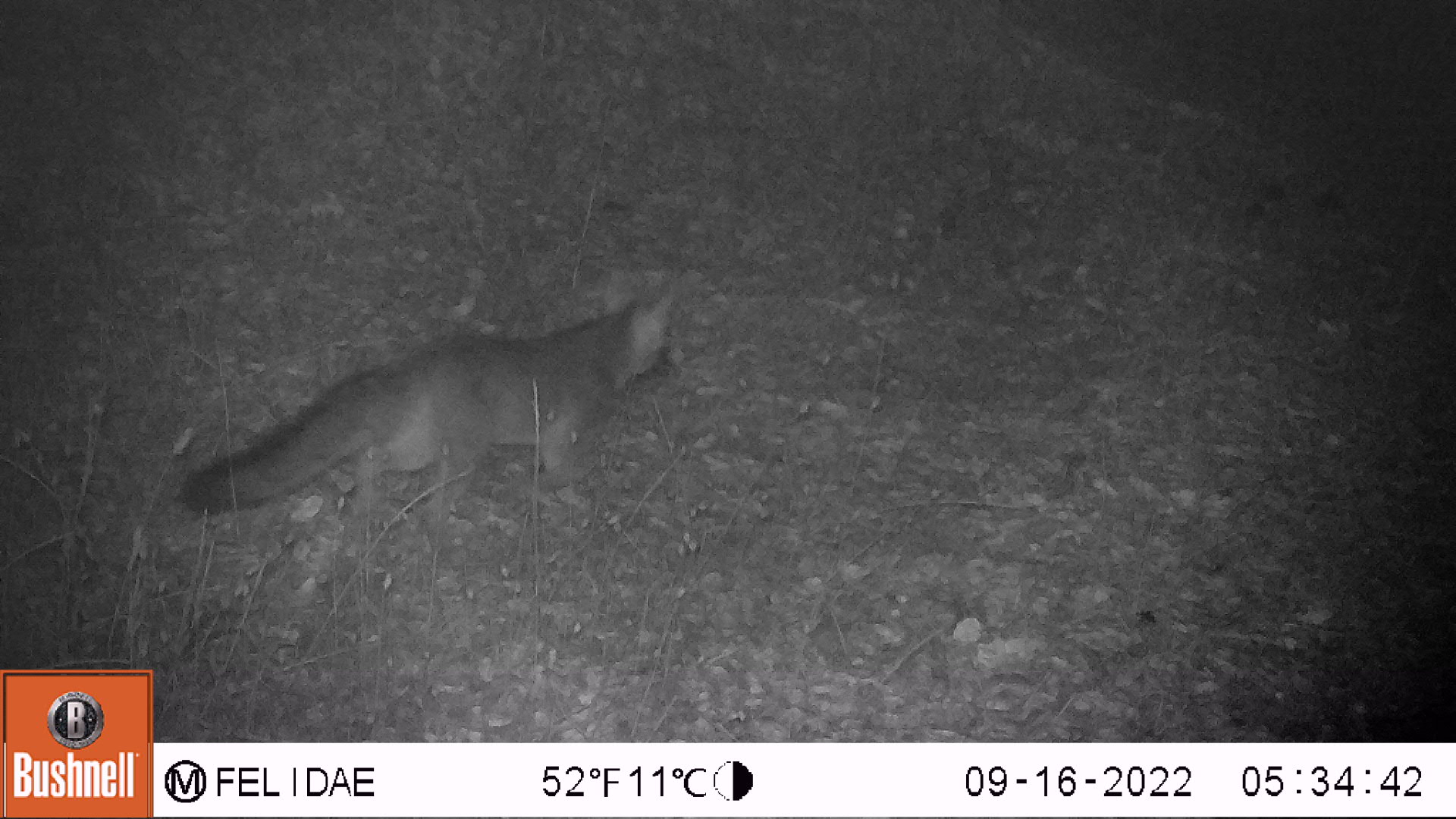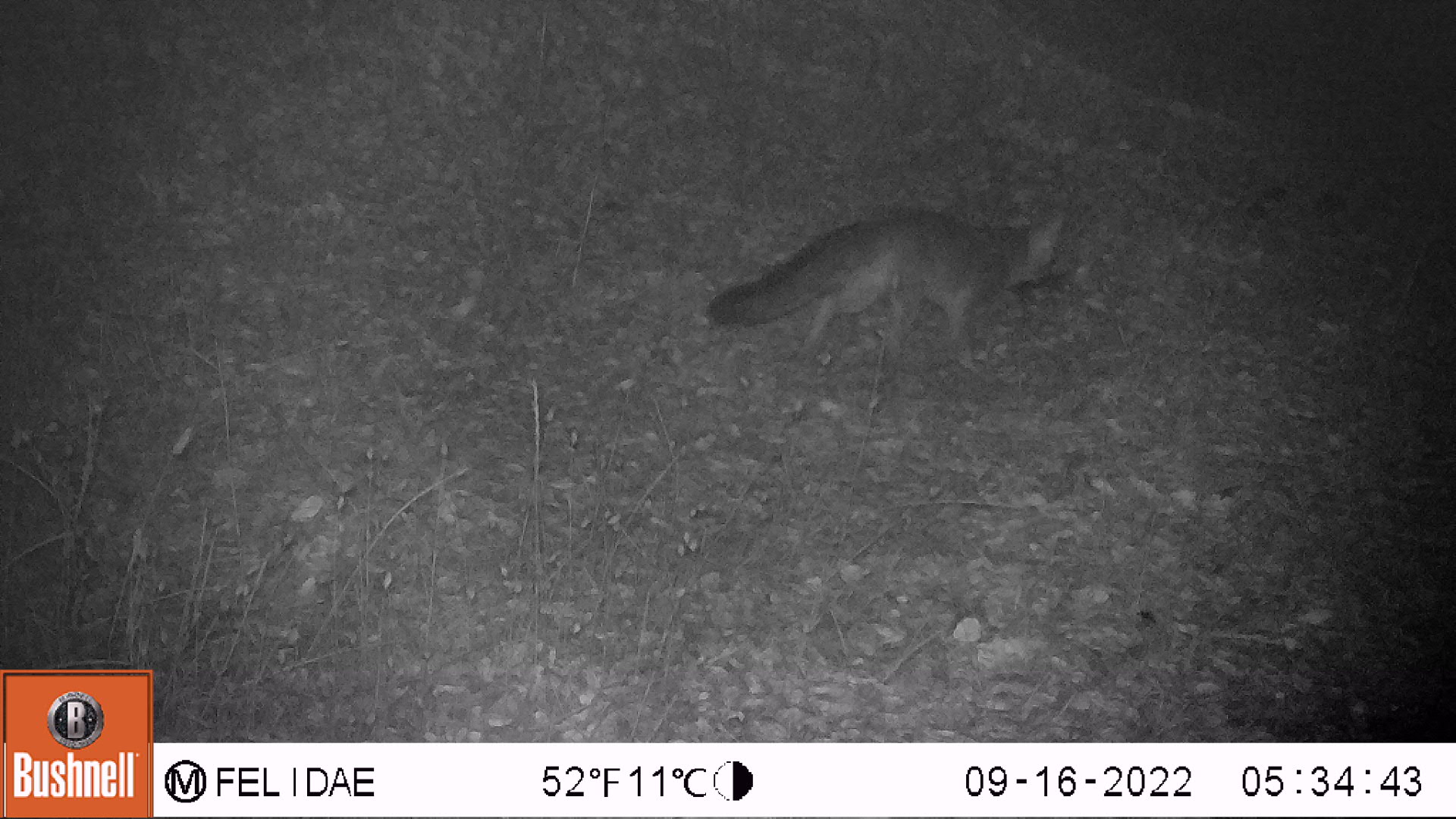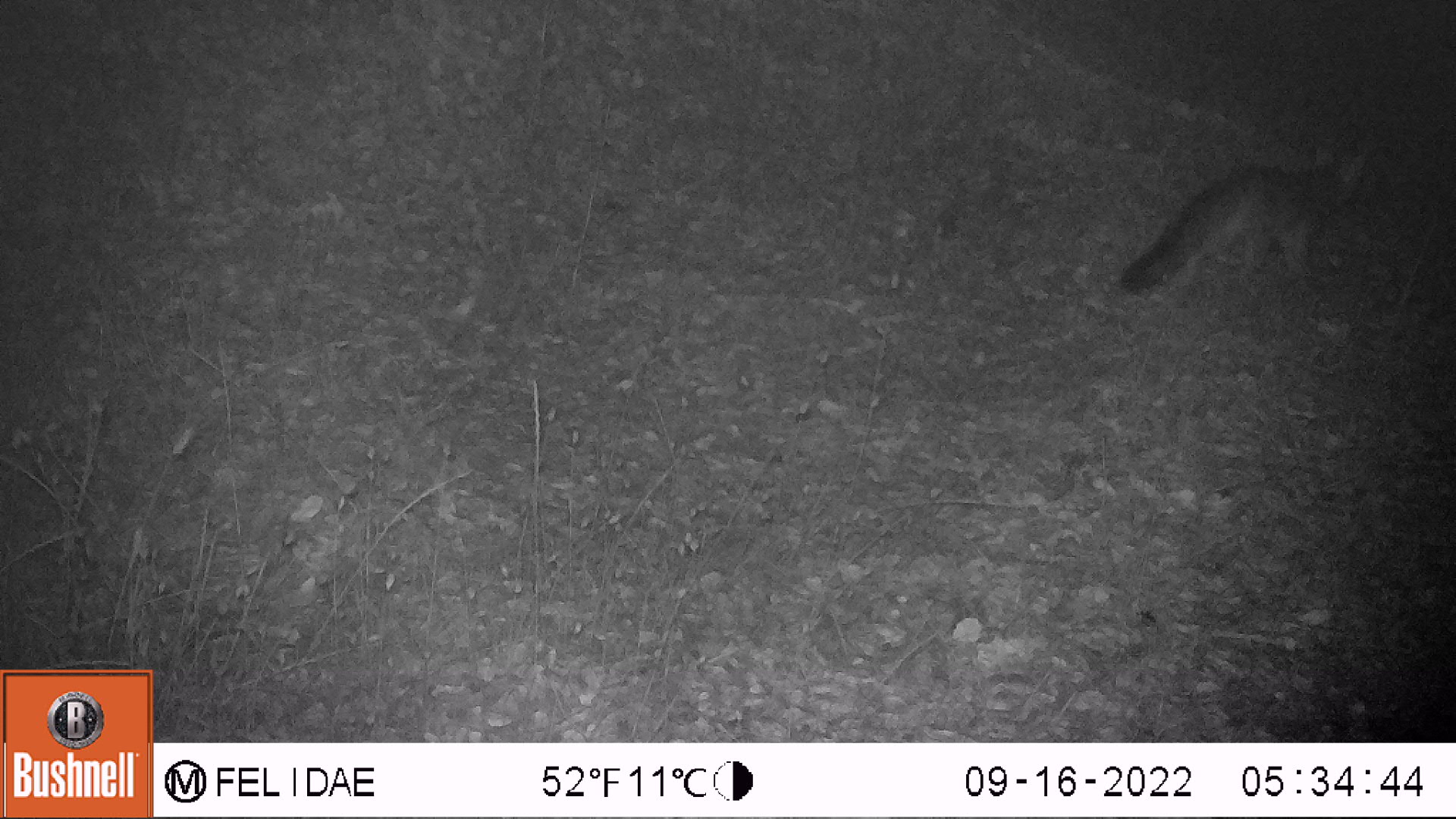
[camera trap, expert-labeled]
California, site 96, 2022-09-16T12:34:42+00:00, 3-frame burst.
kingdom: Animalia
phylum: Chordata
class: Mammalia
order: Carnivora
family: Canidae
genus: Urocyon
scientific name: Urocyon cinereoargenteus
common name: gray fox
Gray fox (Urocyon cinereoargenteus).